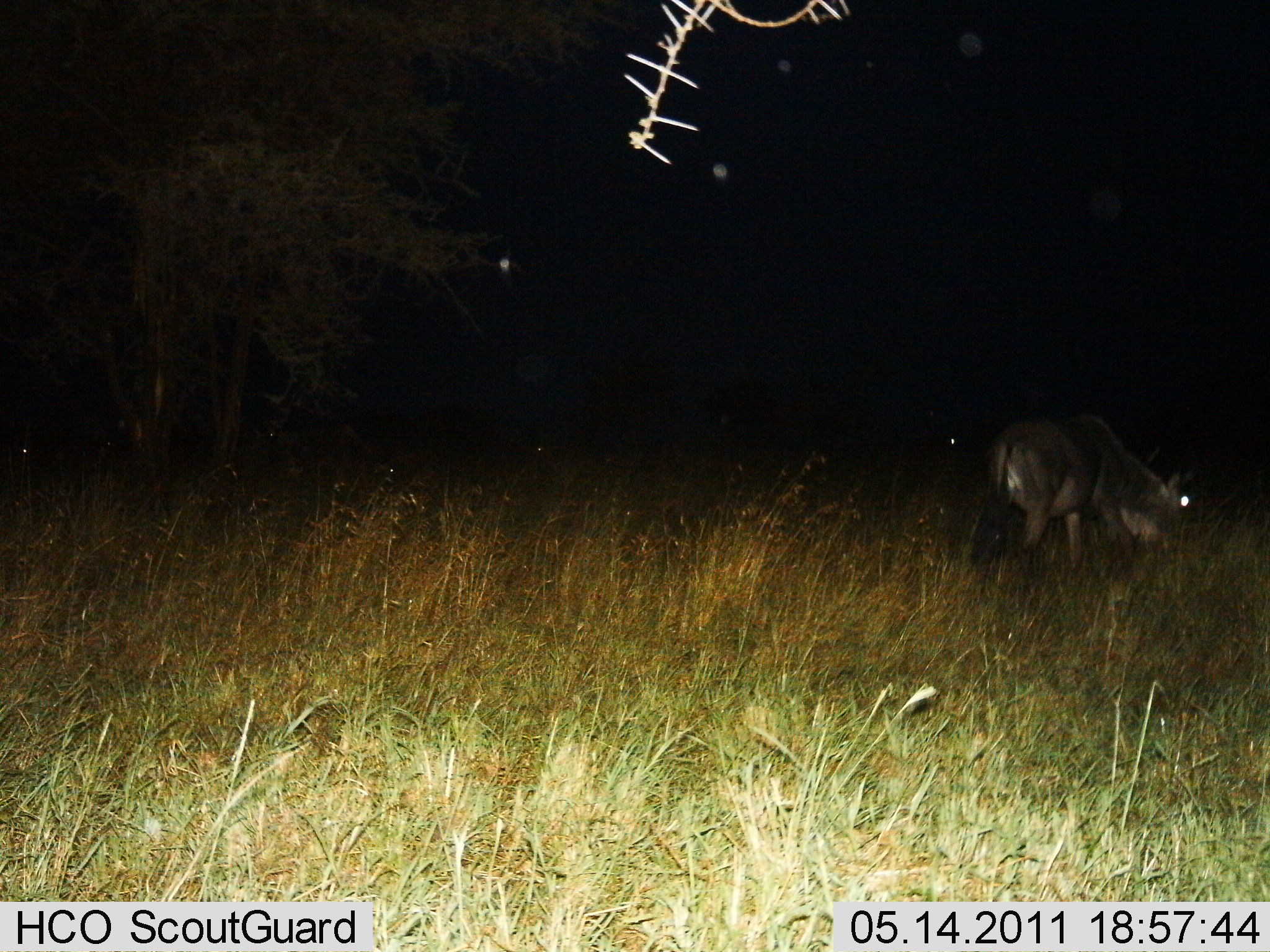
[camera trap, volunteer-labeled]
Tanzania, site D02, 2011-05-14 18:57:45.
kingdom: Animalia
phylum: Chordata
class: Mammalia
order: Artiodactyla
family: Bovidae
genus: Connochaetes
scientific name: Connochaetes taurinus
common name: blue wildebeest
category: wildebeest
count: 1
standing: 20%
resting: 0%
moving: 0%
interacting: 0%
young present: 0%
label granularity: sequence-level